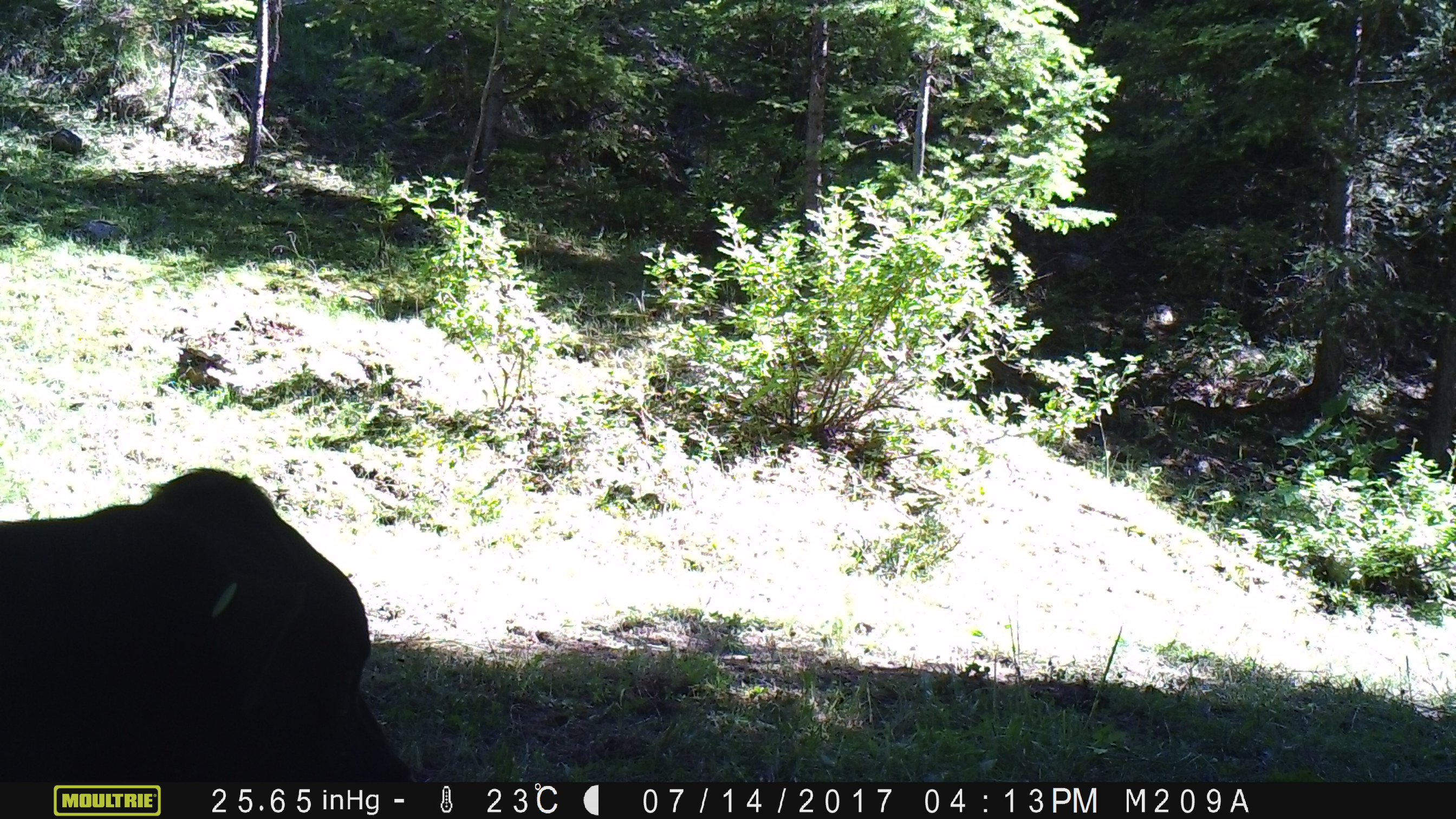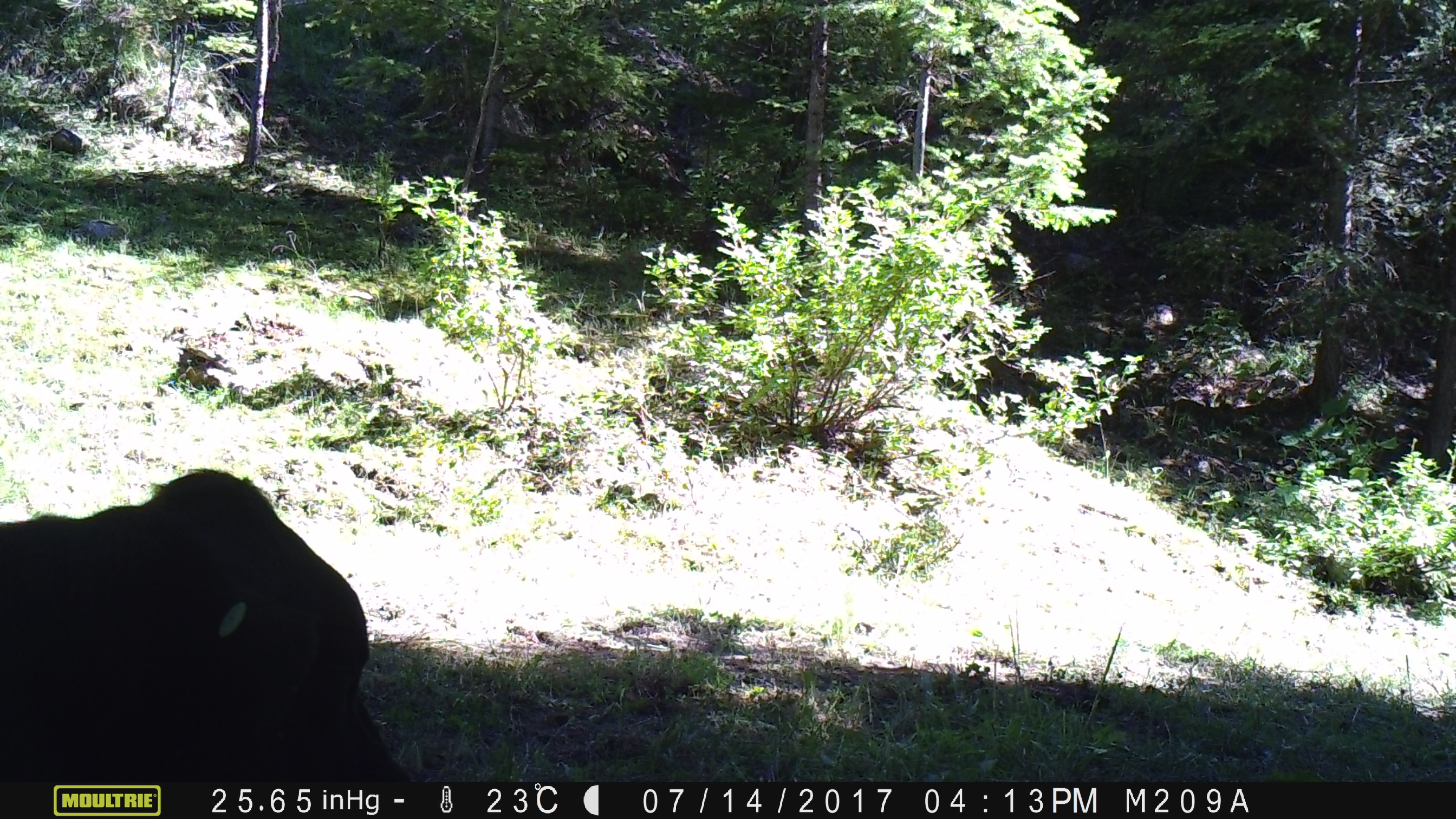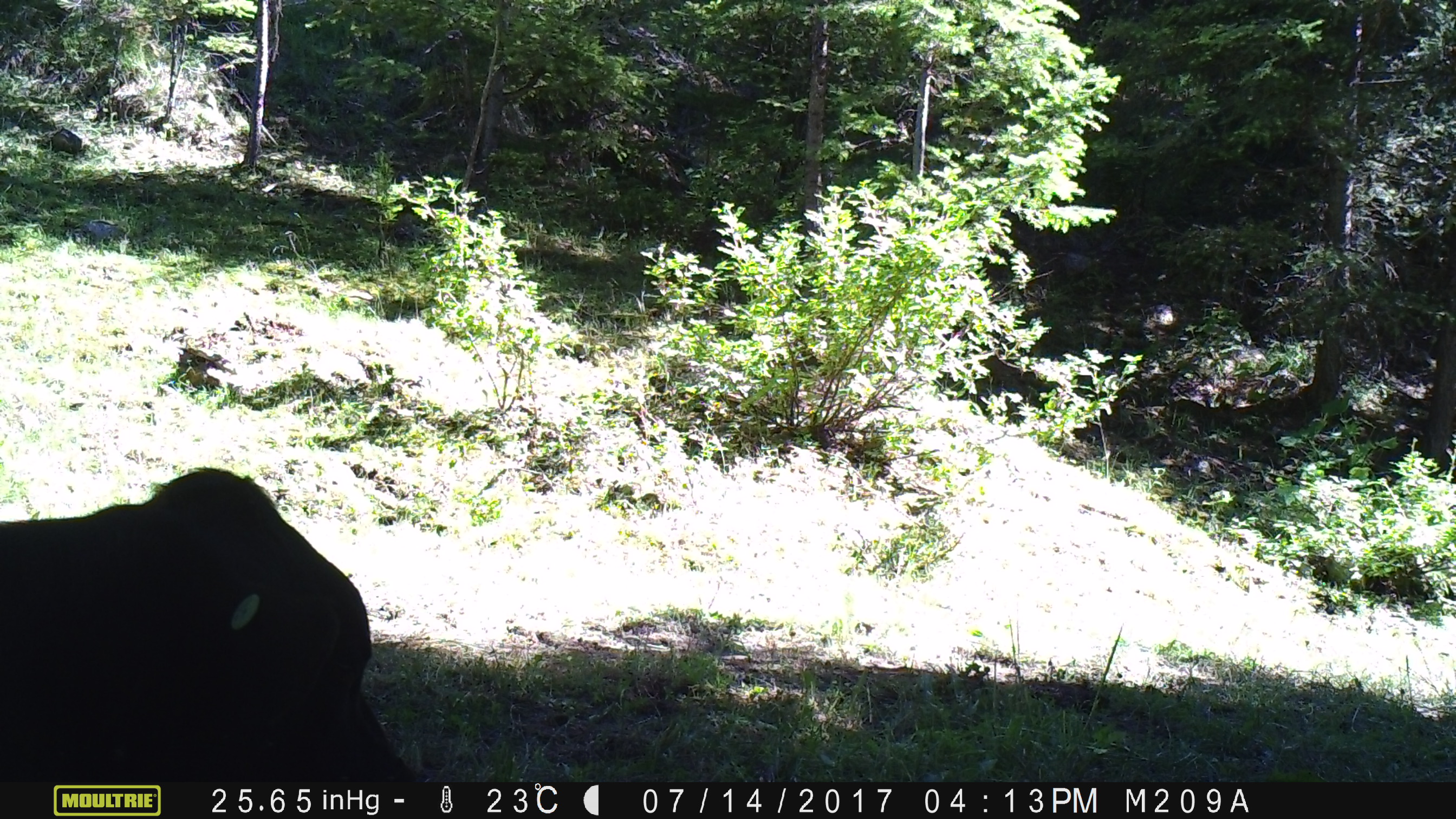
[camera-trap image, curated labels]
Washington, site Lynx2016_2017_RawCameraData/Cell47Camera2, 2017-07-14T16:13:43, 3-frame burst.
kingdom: Animalia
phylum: Chordata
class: Mammalia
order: Artiodactyla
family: Bovidae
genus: Bos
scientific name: Bos taurus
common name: domestic cattle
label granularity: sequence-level